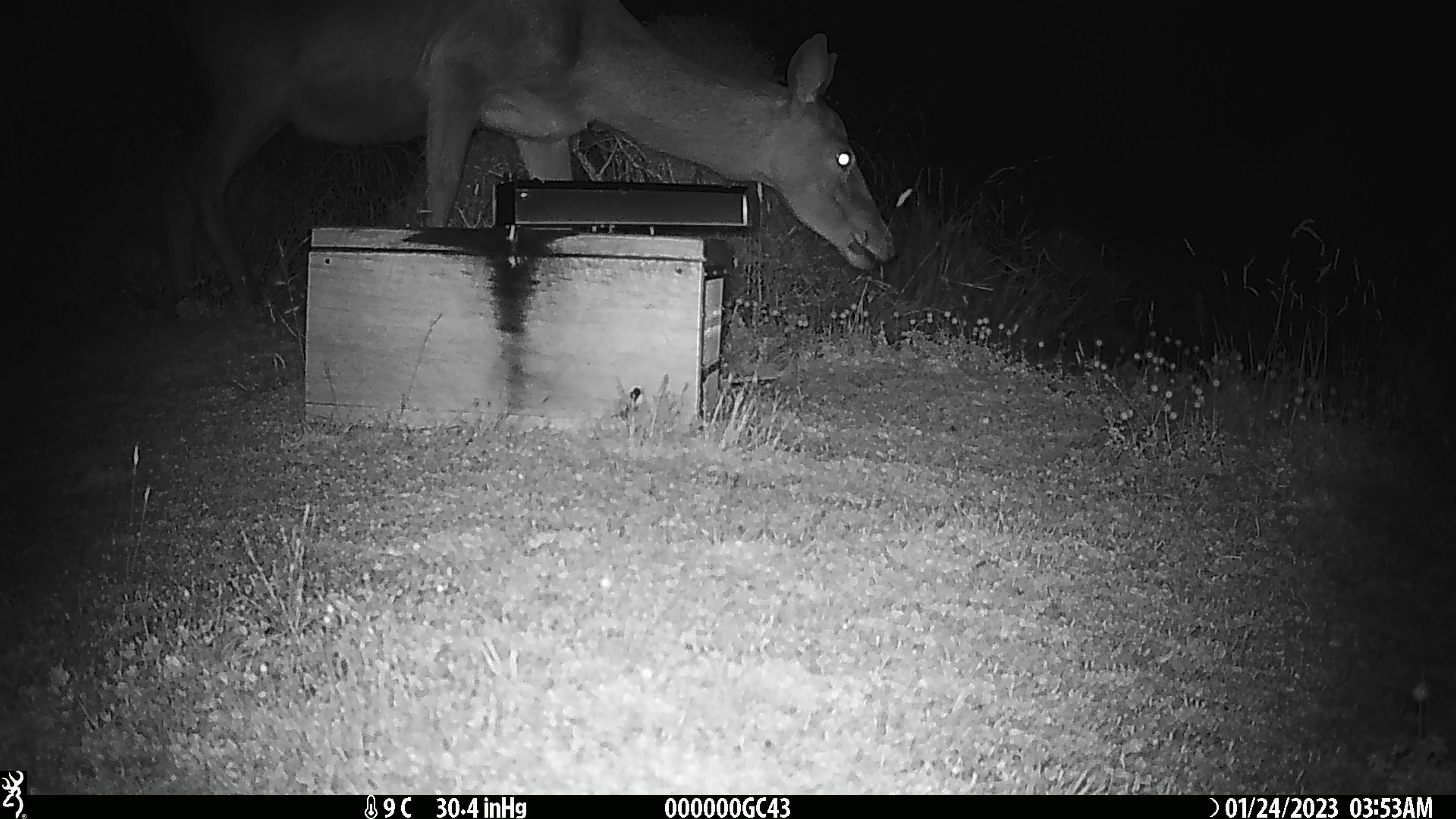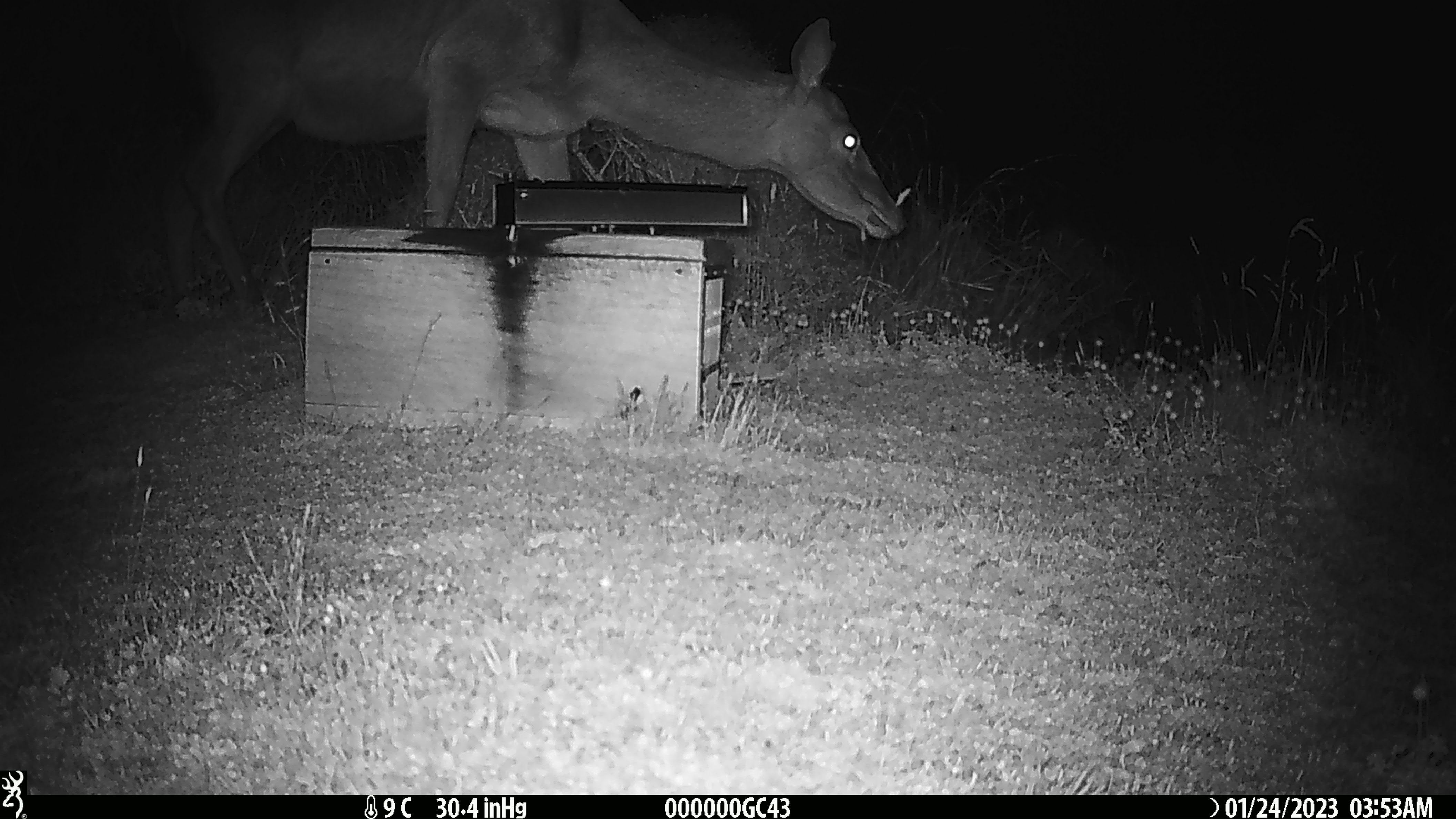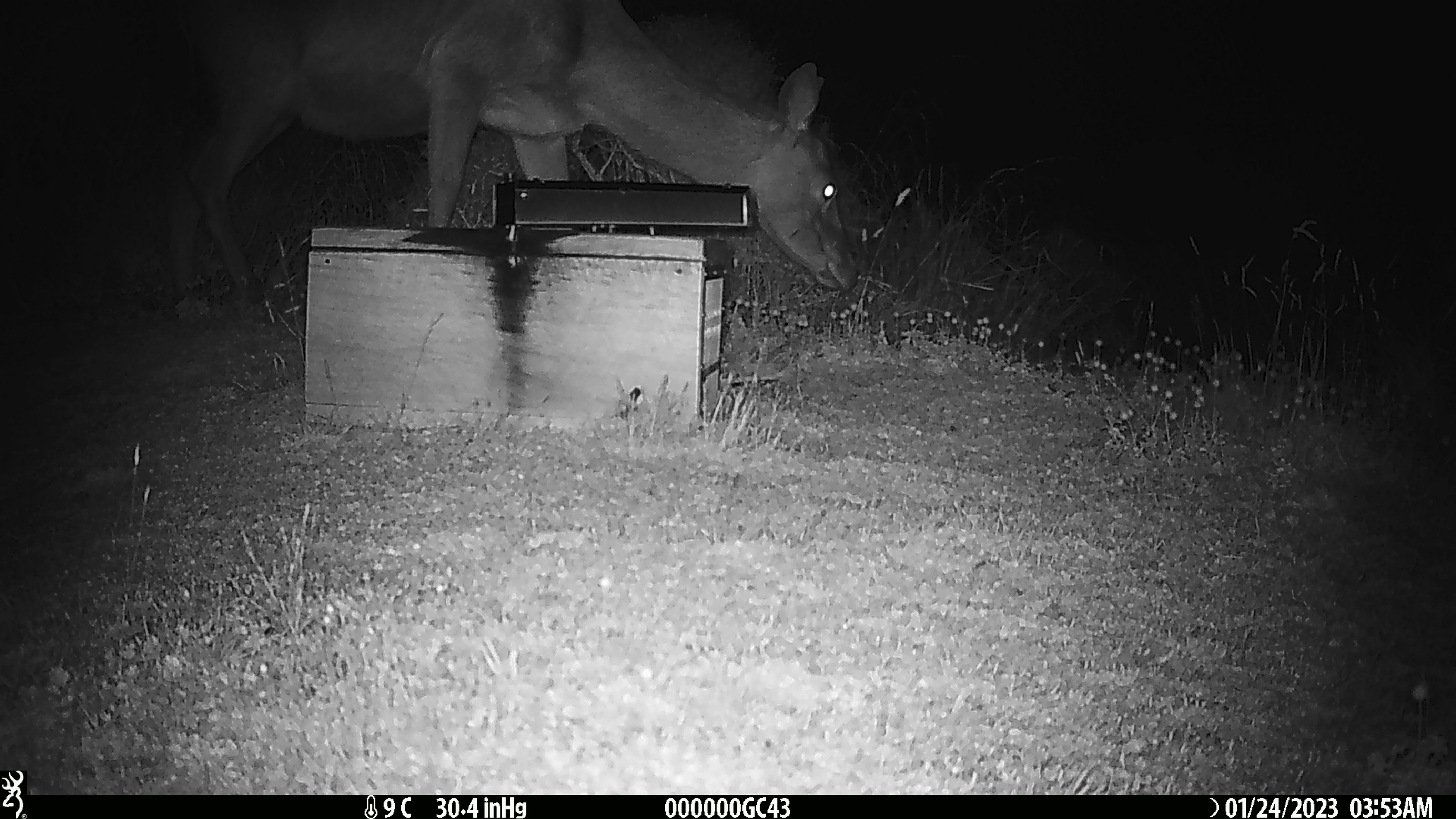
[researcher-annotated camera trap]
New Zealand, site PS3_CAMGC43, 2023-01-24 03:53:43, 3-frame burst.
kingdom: Animalia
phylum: Chordata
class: Mammalia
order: Artiodactyla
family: Cervidae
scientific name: Cervidae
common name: deer